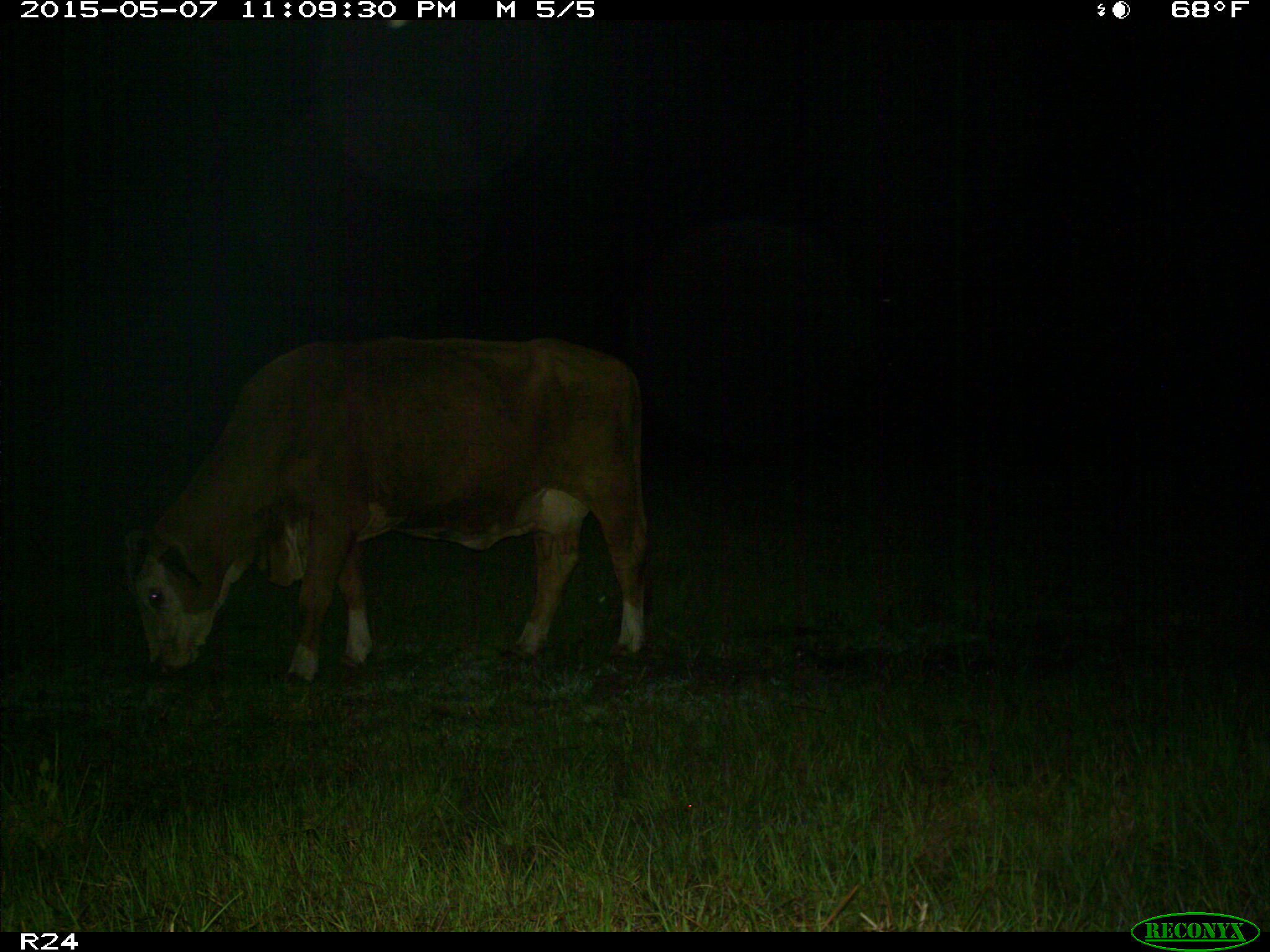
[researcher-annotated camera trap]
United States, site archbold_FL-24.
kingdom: Animalia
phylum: Chordata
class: Mammalia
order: Artiodactyla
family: Bovidae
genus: Bos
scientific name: Bos taurus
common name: domestic cow